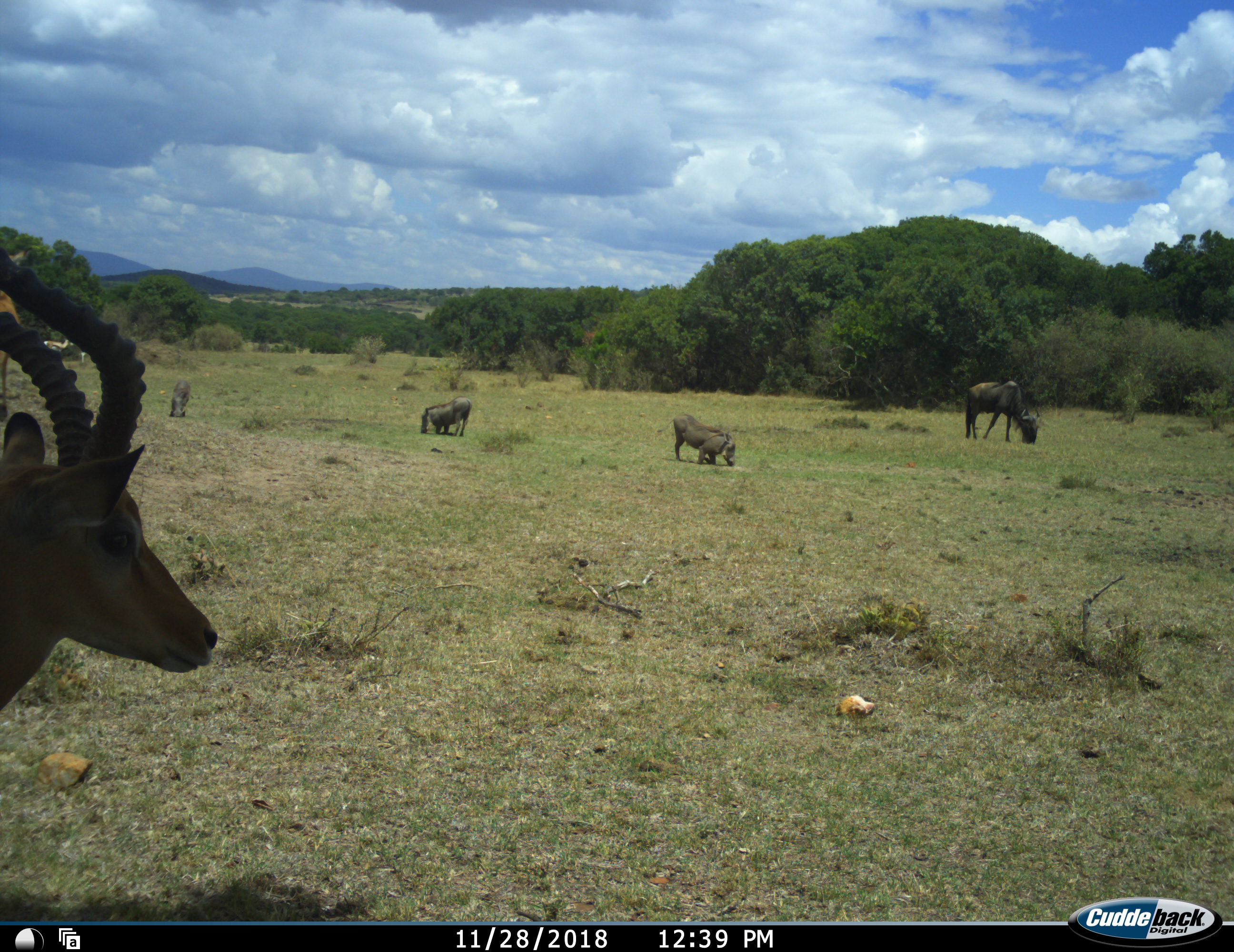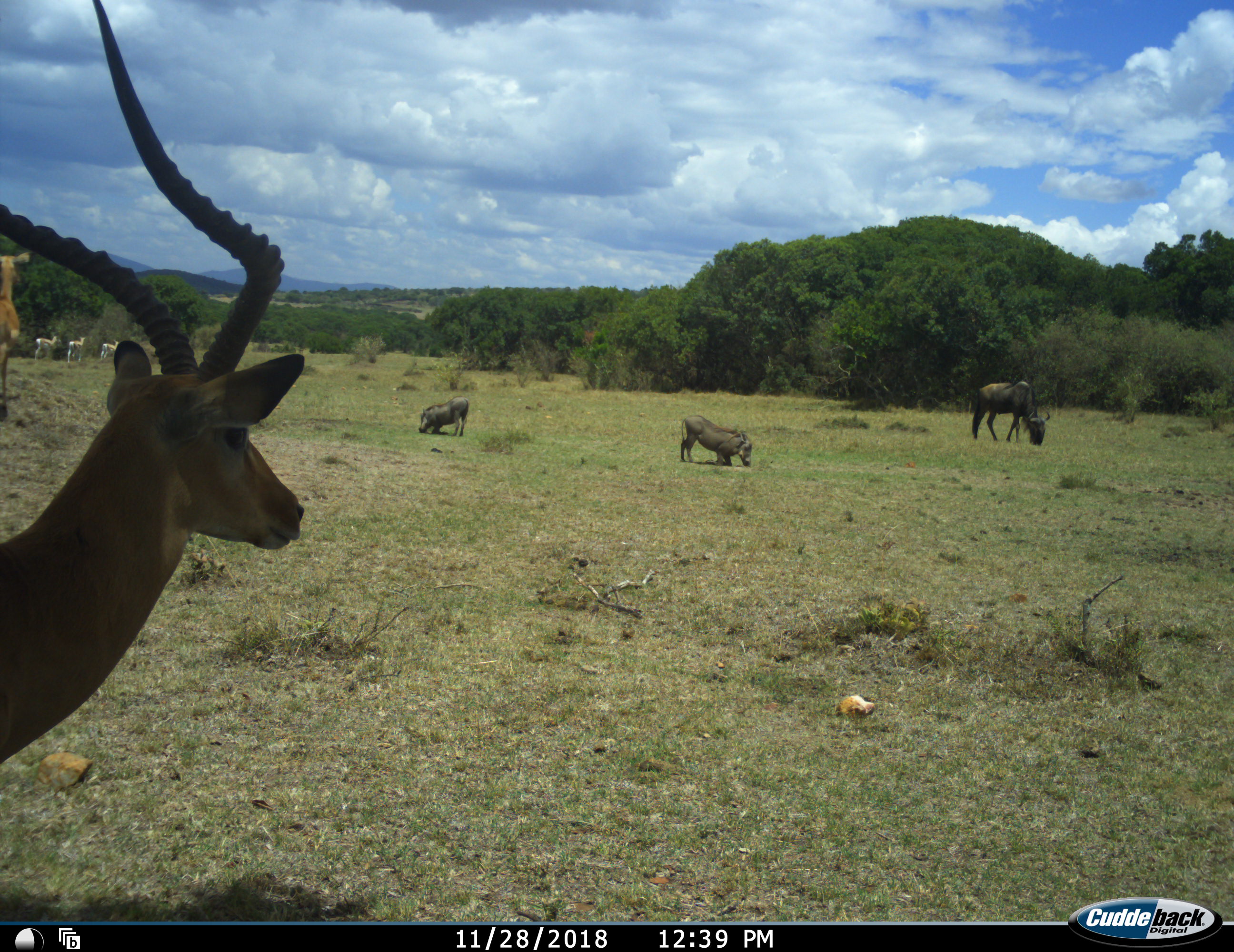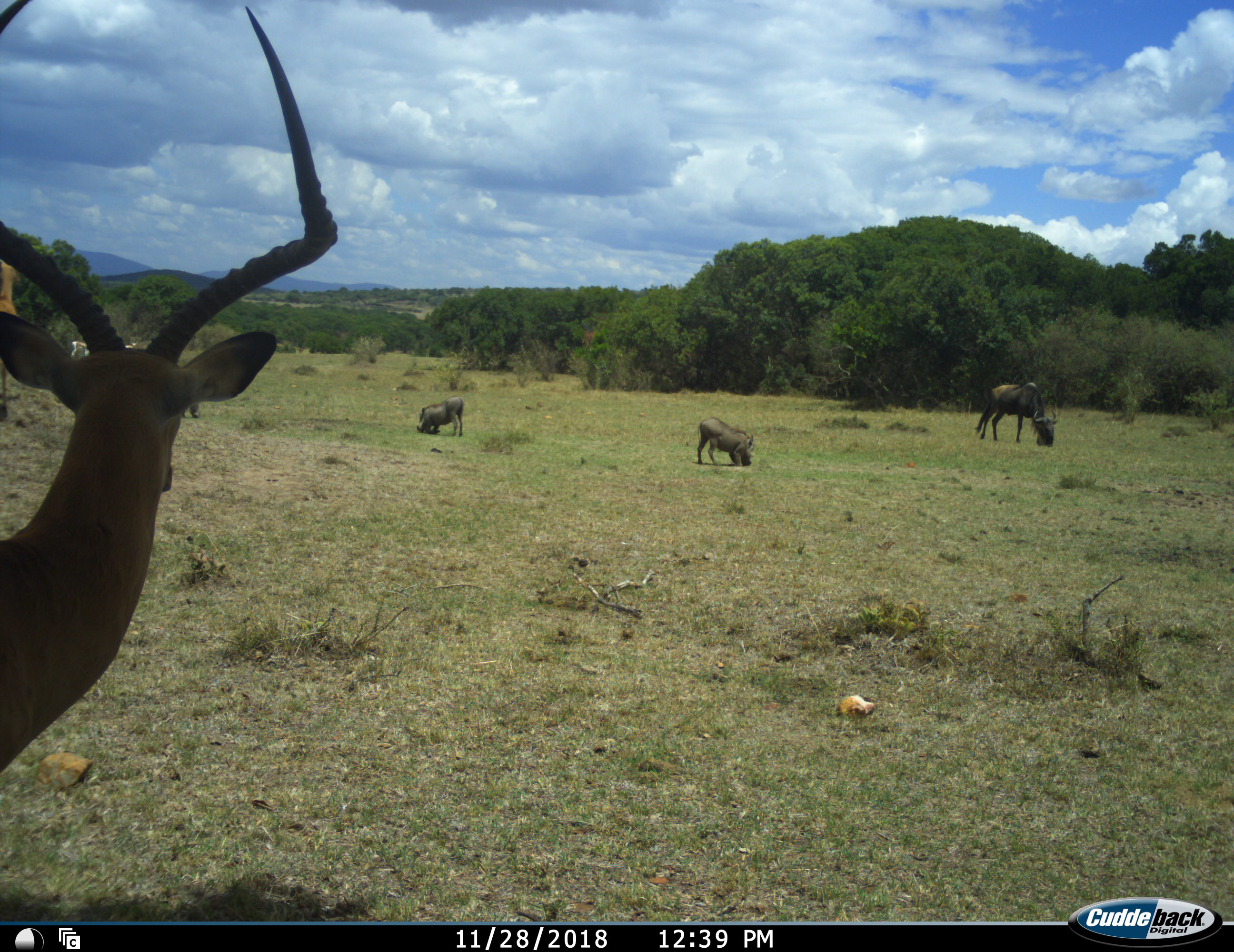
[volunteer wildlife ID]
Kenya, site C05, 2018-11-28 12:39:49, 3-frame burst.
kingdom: Animalia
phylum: Chordata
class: Mammalia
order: Artiodactyla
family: Bovidae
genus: Aepyceros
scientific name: Aepyceros melampus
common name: impala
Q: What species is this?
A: Impala (Aepyceros melampus).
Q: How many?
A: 2.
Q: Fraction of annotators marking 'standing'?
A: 100%.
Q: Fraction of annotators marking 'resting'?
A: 0%.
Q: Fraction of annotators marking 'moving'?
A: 25%.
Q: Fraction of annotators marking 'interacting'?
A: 0%.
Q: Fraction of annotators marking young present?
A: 0%.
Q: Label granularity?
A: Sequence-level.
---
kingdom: Animalia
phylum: Chordata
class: Mammalia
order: Artiodactyla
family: Suidae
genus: Phacochoerus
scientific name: Phacochoerus africanus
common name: warthog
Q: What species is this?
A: Warthog (Phacochoerus africanus).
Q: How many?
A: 3.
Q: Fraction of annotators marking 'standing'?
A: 30%.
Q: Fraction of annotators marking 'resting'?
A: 0%.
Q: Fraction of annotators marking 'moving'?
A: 10%.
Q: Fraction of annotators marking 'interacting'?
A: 0%.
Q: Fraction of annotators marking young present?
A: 0%.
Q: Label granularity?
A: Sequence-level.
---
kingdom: Animalia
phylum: Chordata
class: Mammalia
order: Artiodactyla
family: Bovidae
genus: Connochaetes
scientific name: Connochaetes taurinus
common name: common wildebeest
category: wildebeest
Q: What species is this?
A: Wildebeest (common wildebeest) (Connochaetes taurinus).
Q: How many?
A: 1.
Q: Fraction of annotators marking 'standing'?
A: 11%.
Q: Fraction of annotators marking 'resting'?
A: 0%.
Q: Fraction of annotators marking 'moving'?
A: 11%.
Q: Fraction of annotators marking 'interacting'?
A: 0%.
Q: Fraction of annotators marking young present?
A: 0%.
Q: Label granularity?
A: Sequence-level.